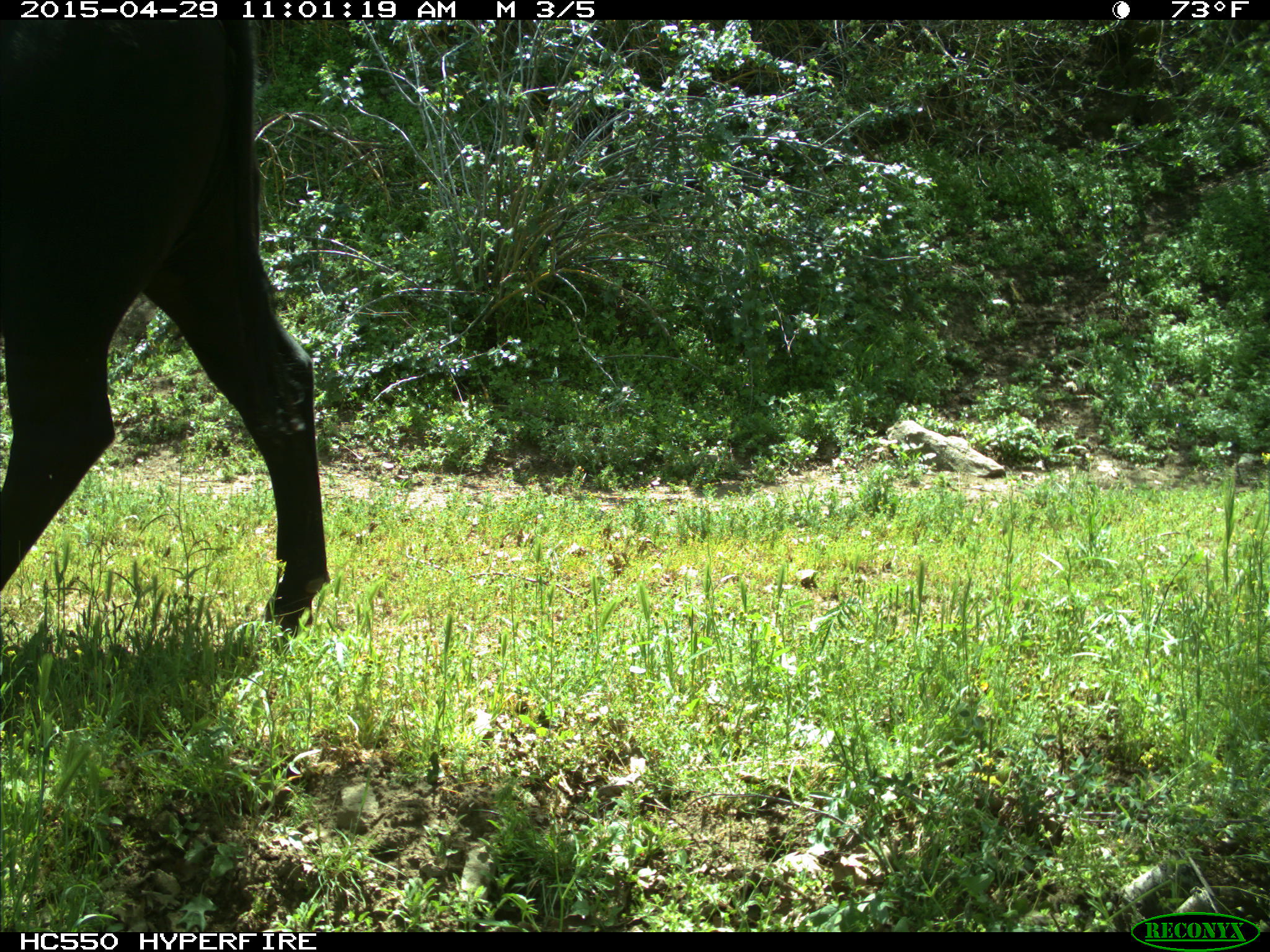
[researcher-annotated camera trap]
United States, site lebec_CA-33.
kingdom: Animalia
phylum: Chordata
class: Mammalia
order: Artiodactyla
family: Bovidae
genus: Bos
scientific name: Bos taurus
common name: domestic cow